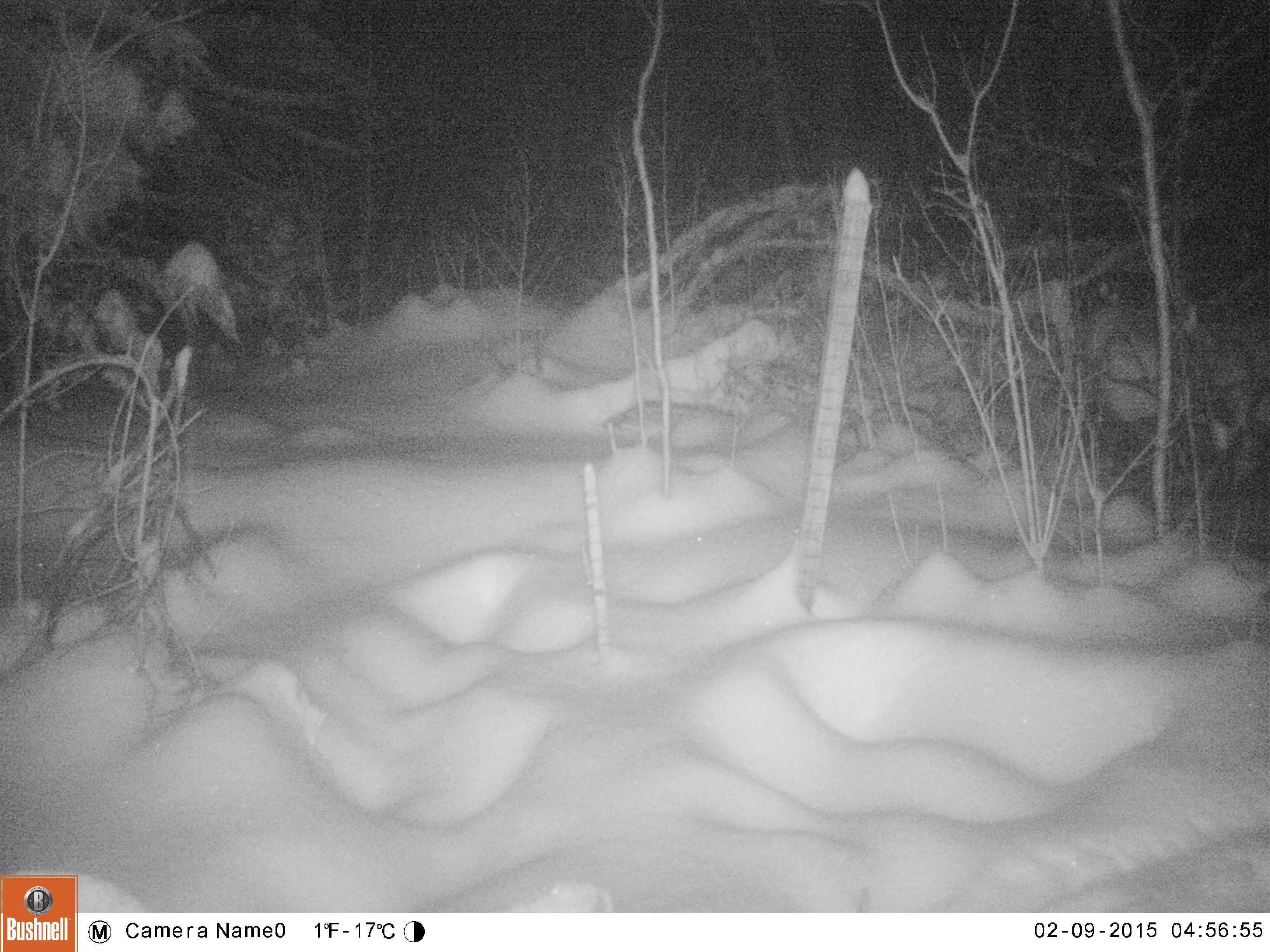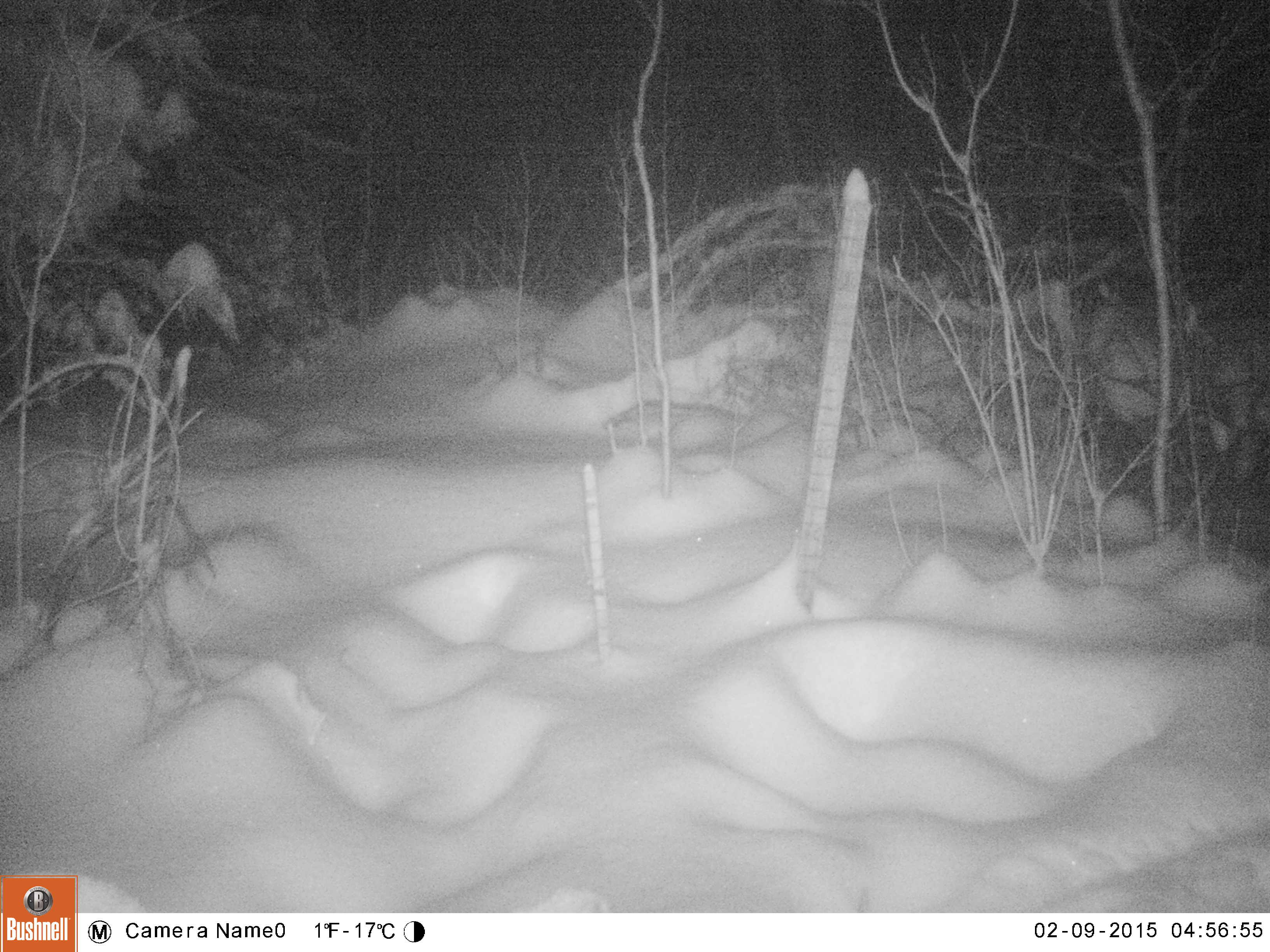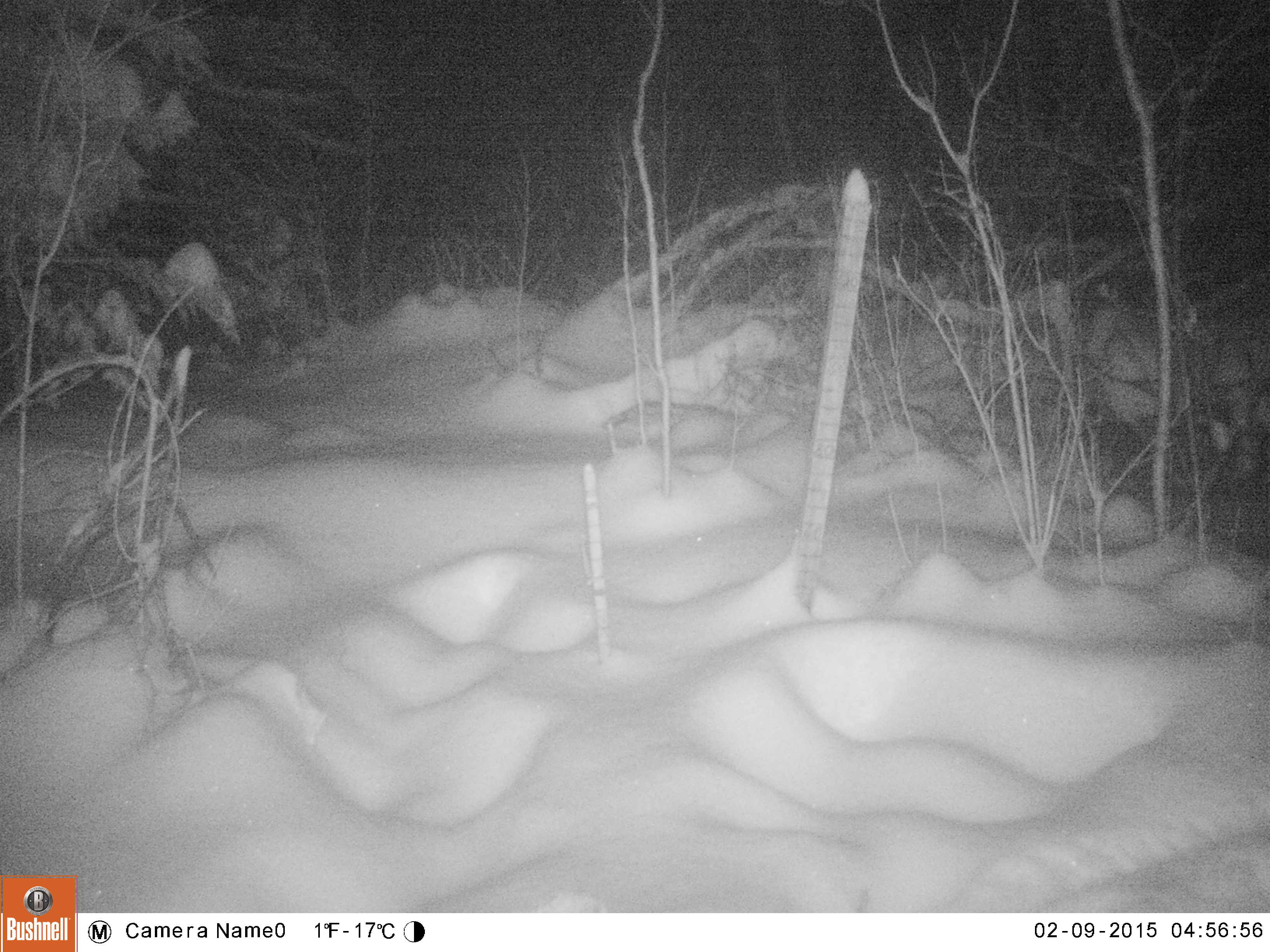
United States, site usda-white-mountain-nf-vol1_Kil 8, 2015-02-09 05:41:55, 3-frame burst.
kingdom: Animalia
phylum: Chordata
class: Mammalia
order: Artiodactyla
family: Cervidae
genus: Alces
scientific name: Alces alces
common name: moose